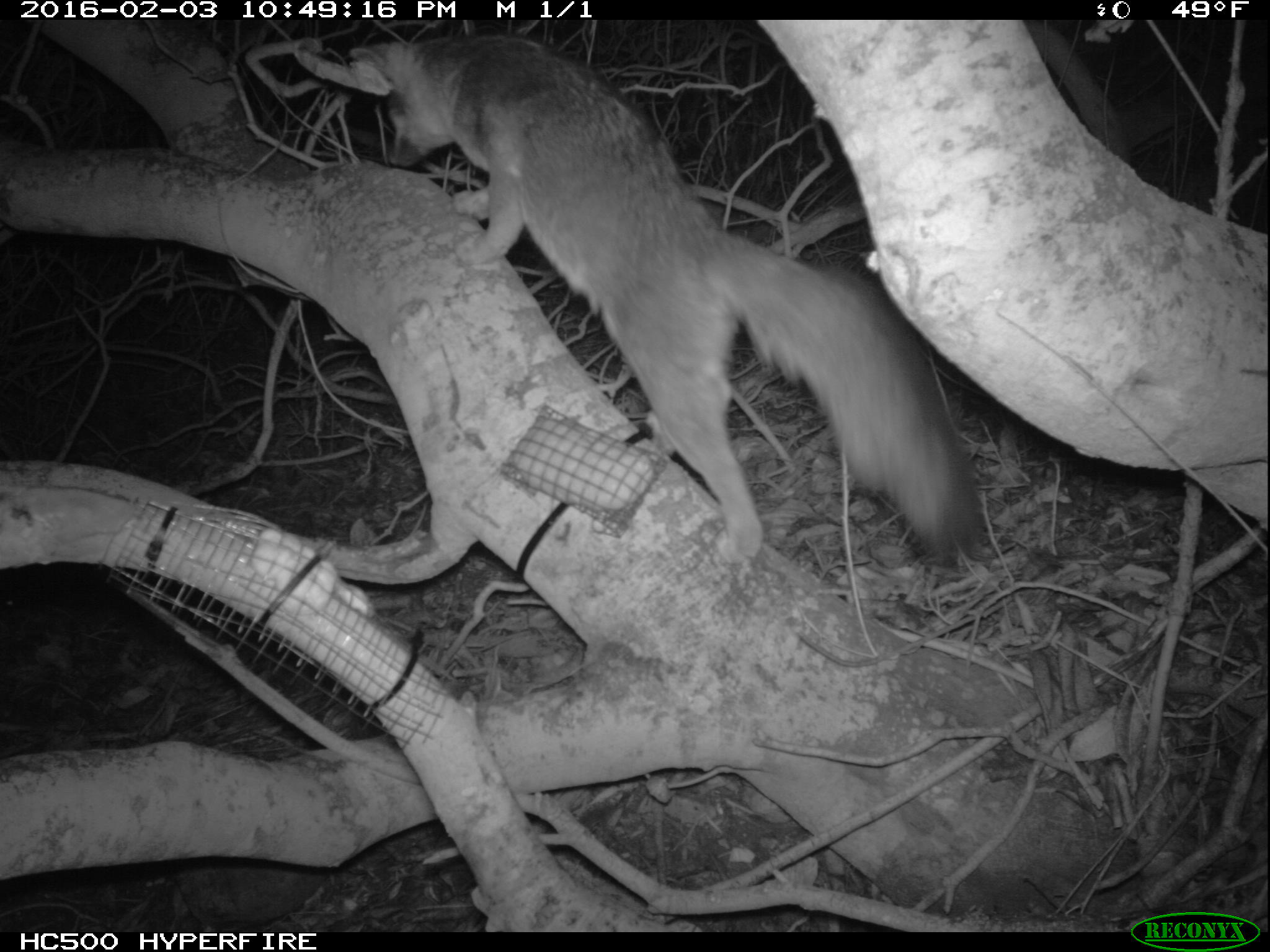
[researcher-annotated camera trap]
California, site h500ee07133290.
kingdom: Animalia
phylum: Chordata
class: Mammalia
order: Carnivora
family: Canidae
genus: Urocyon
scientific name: Urocyon littoralis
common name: island fox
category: fox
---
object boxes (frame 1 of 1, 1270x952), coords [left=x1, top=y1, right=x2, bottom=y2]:
fox: [left=348, top=35, right=980, bottom=564]